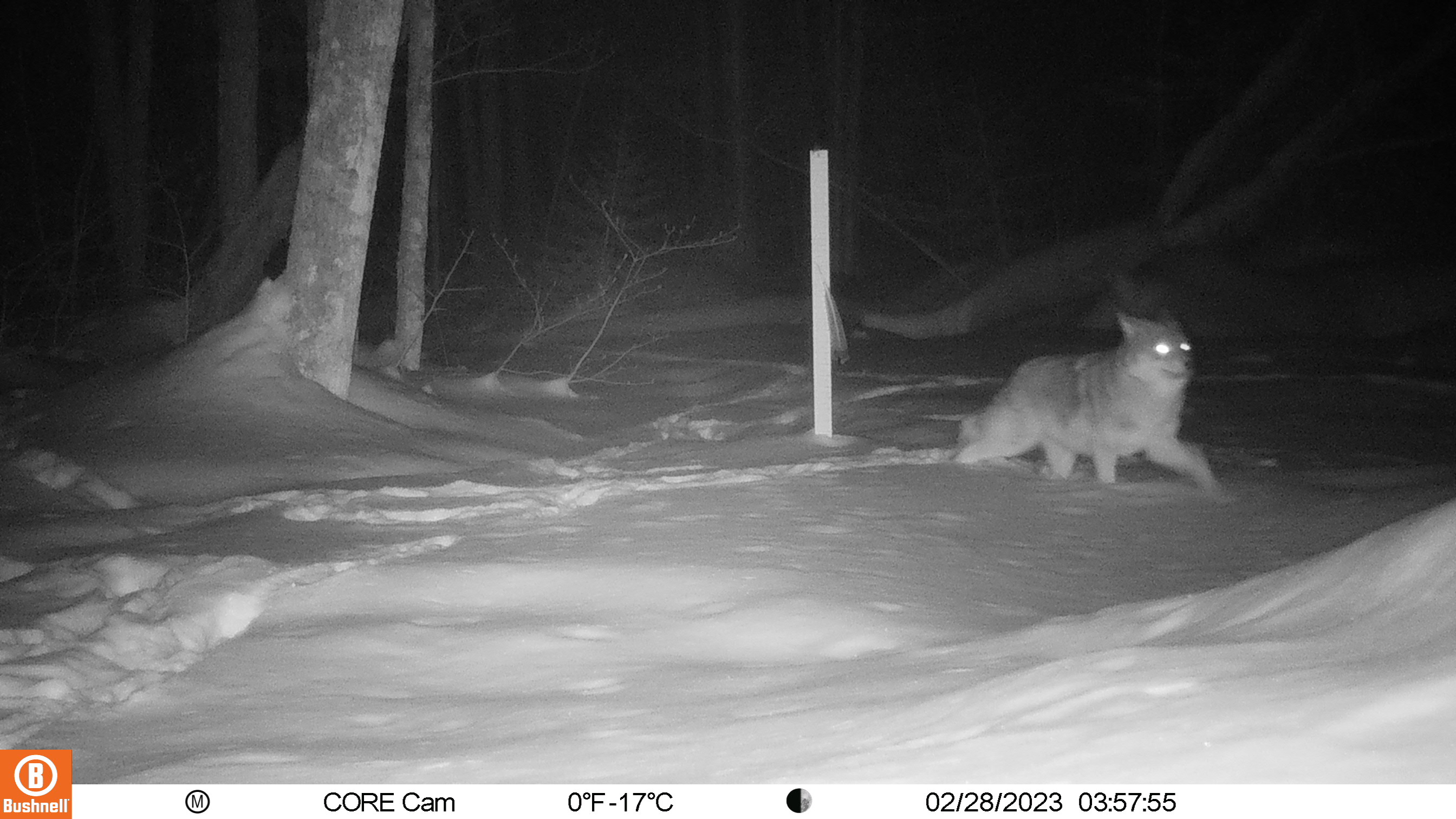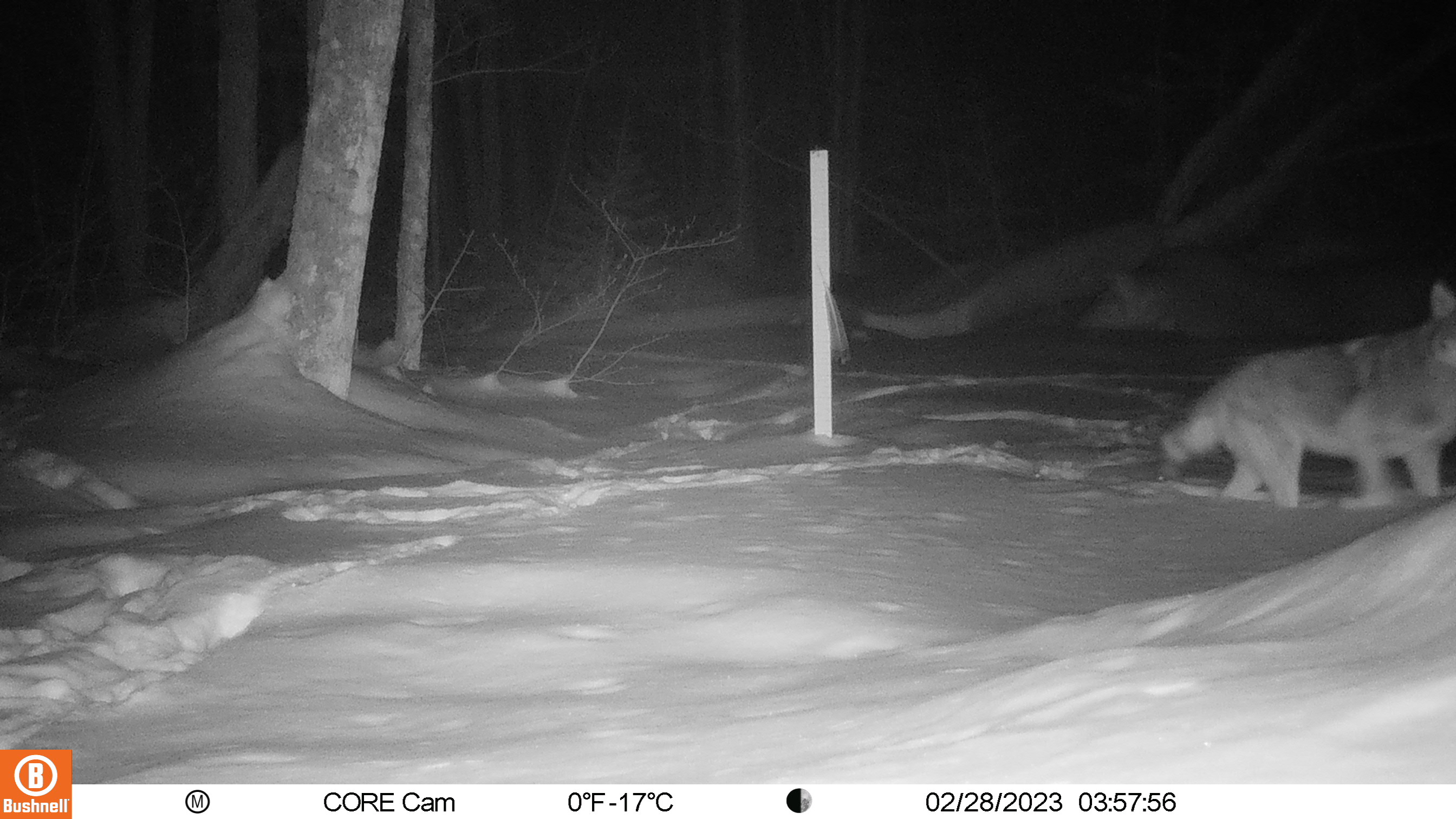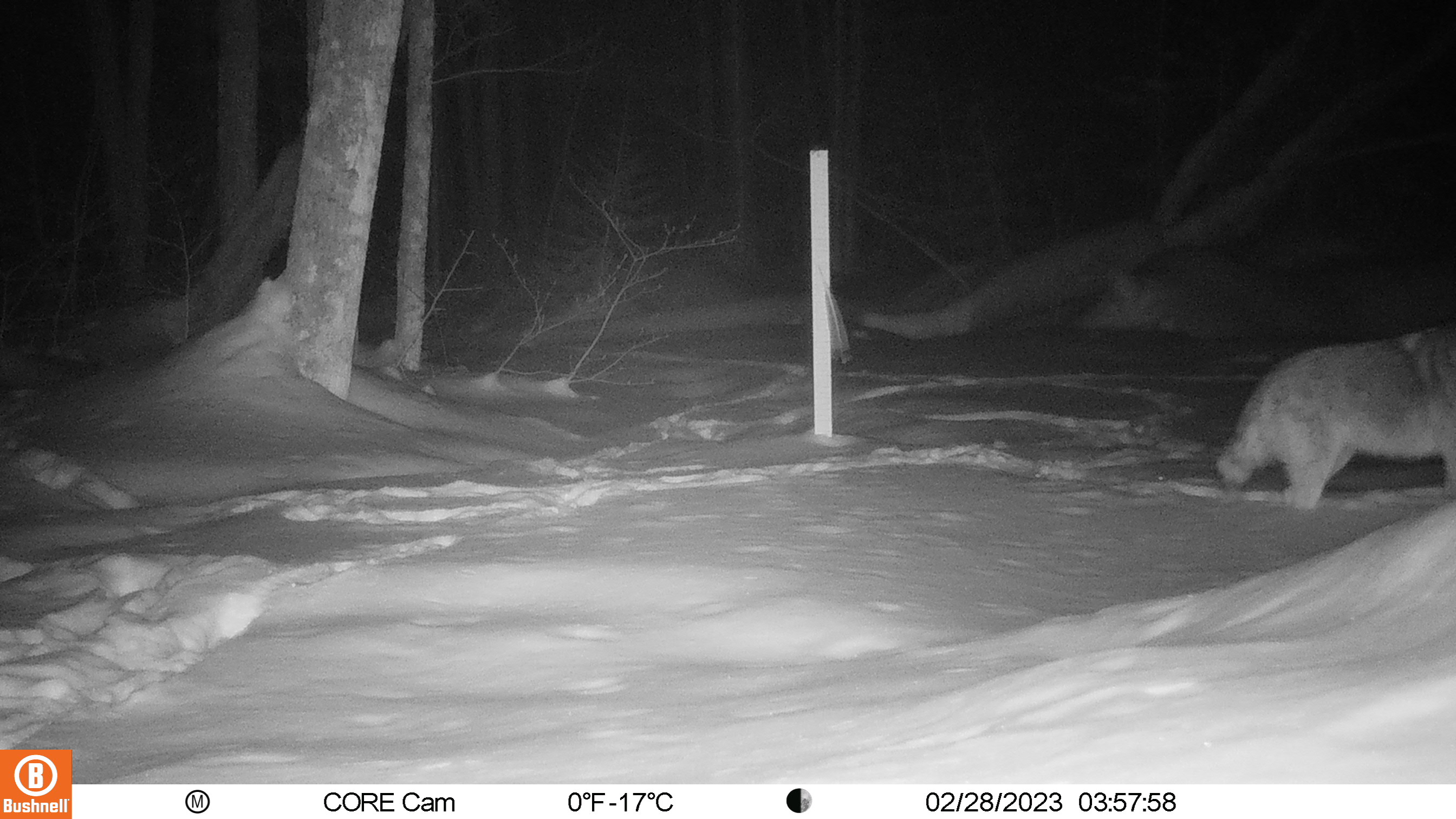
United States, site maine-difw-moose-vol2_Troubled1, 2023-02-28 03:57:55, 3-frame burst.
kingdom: Animalia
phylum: Chordata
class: Mammalia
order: Carnivora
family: Canidae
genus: Canis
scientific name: Canis latrans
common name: coyote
Coyote (Canis latrans).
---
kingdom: Animalia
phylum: Chordata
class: Mammalia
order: Carnivora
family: Canidae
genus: Urocyon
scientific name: Urocyon cinereoargenteus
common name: gray fox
Gray fox (Urocyon cinereoargenteus).